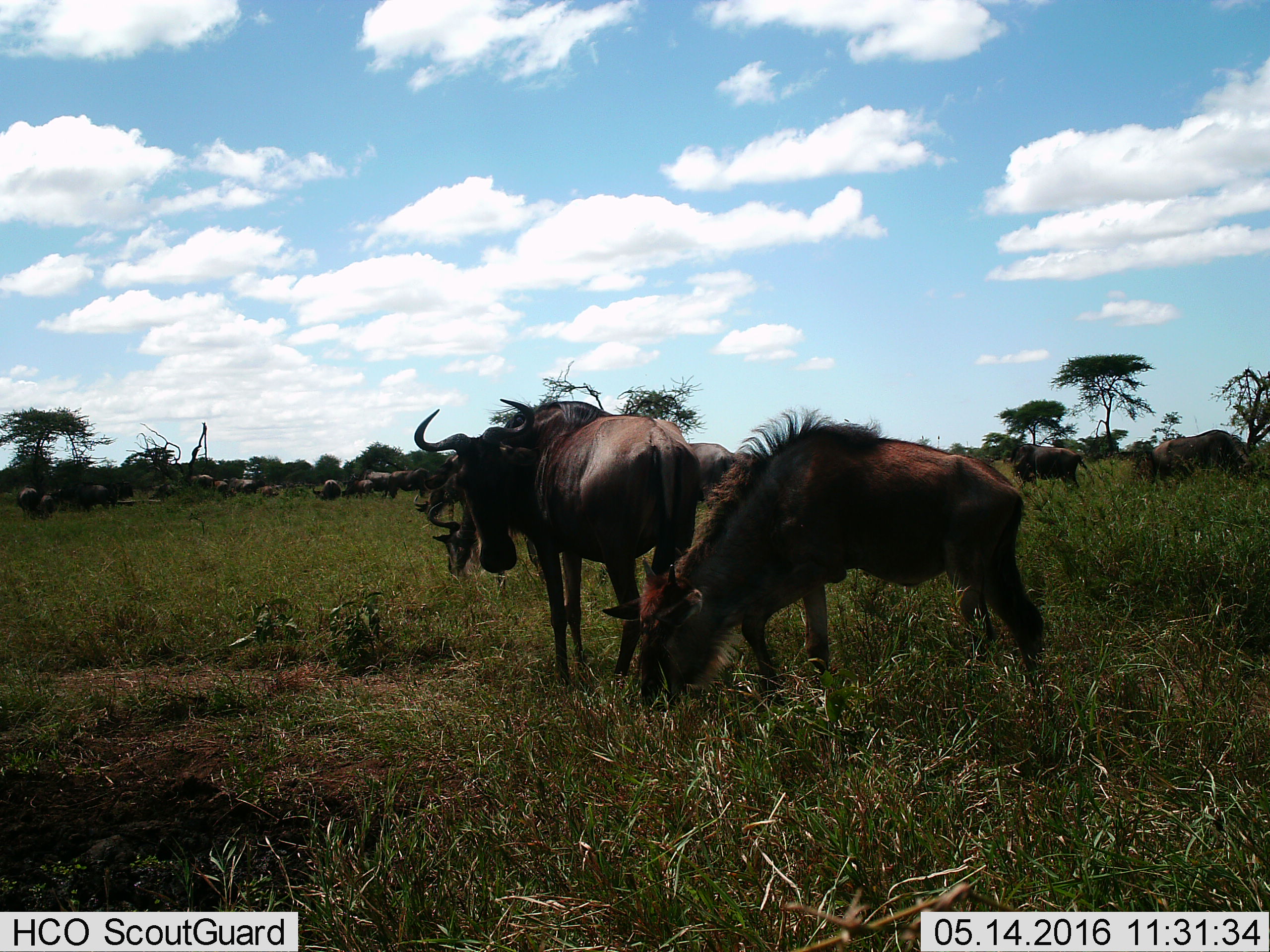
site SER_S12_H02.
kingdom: Animalia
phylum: Chordata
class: Mammalia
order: Artiodactyla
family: Bovidae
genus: Connochaetes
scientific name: Connochaetes taurinus taurinus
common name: blue wildebeest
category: wildebeestblue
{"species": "wildebeestblue (blue wildebeest) (Connochaetes taurinus taurinus)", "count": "11-50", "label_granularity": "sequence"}